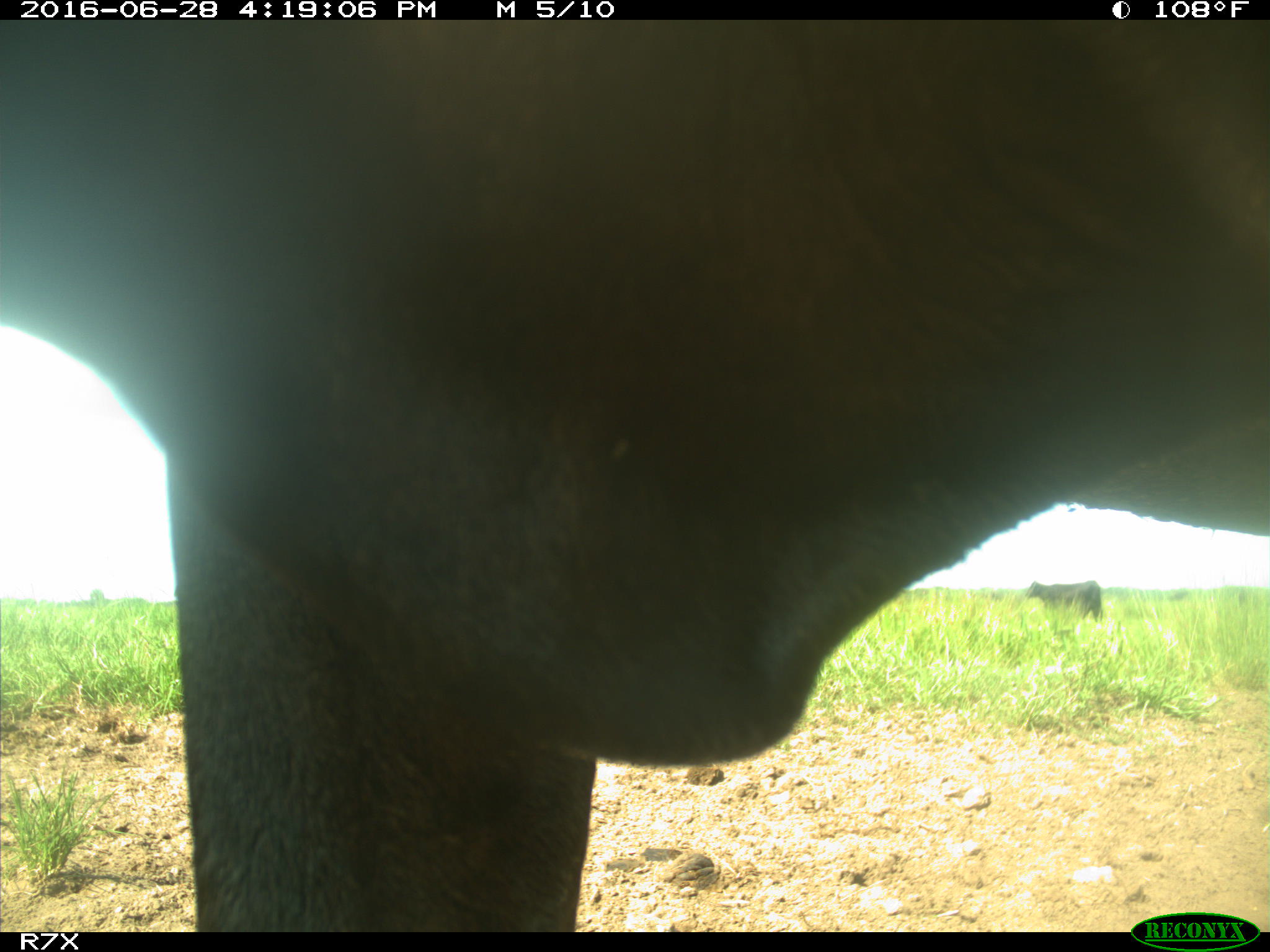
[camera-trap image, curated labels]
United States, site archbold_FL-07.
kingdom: Animalia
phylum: Chordata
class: Mammalia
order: Artiodactyla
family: Bovidae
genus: Bos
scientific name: Bos taurus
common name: domestic cow